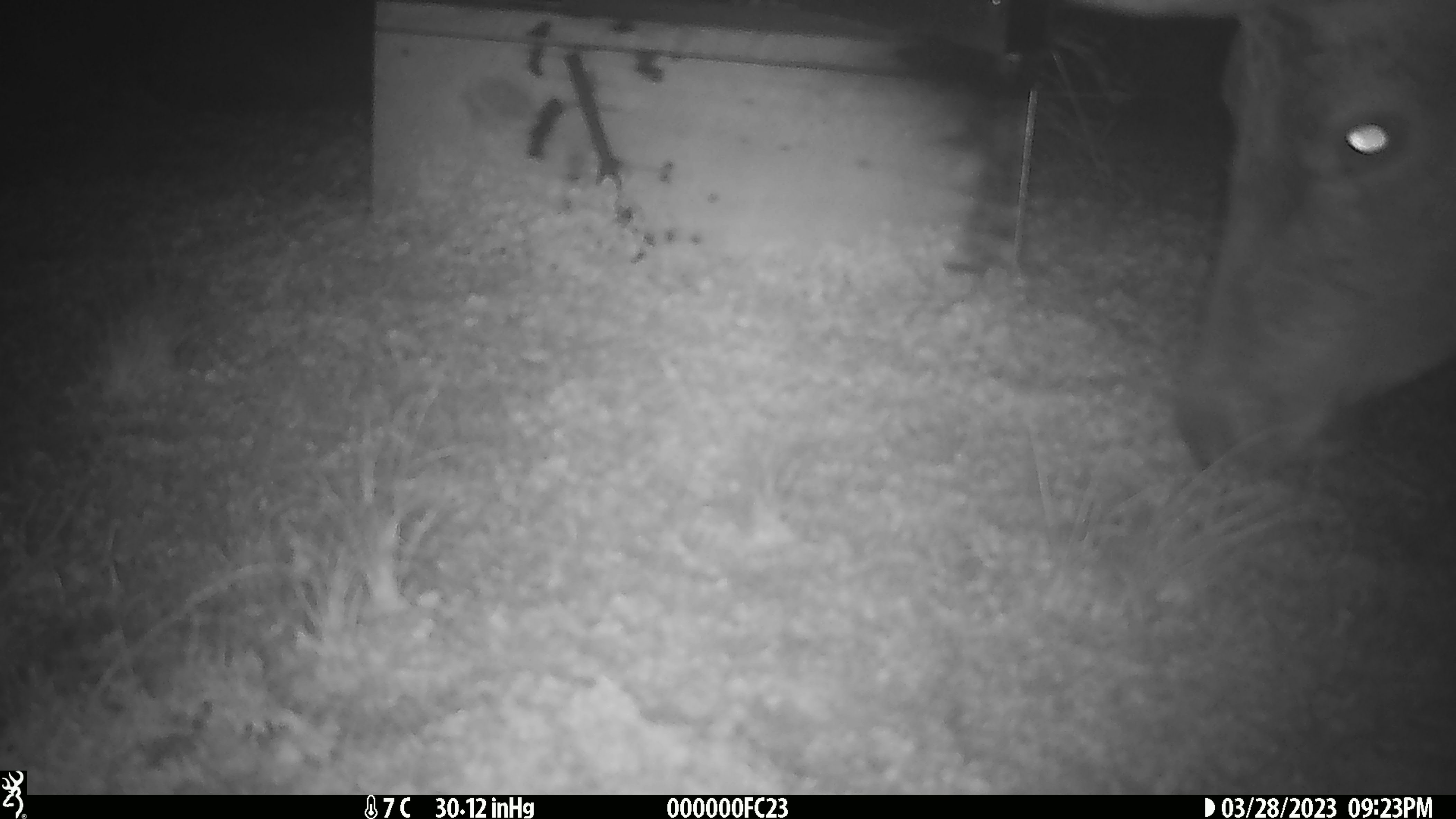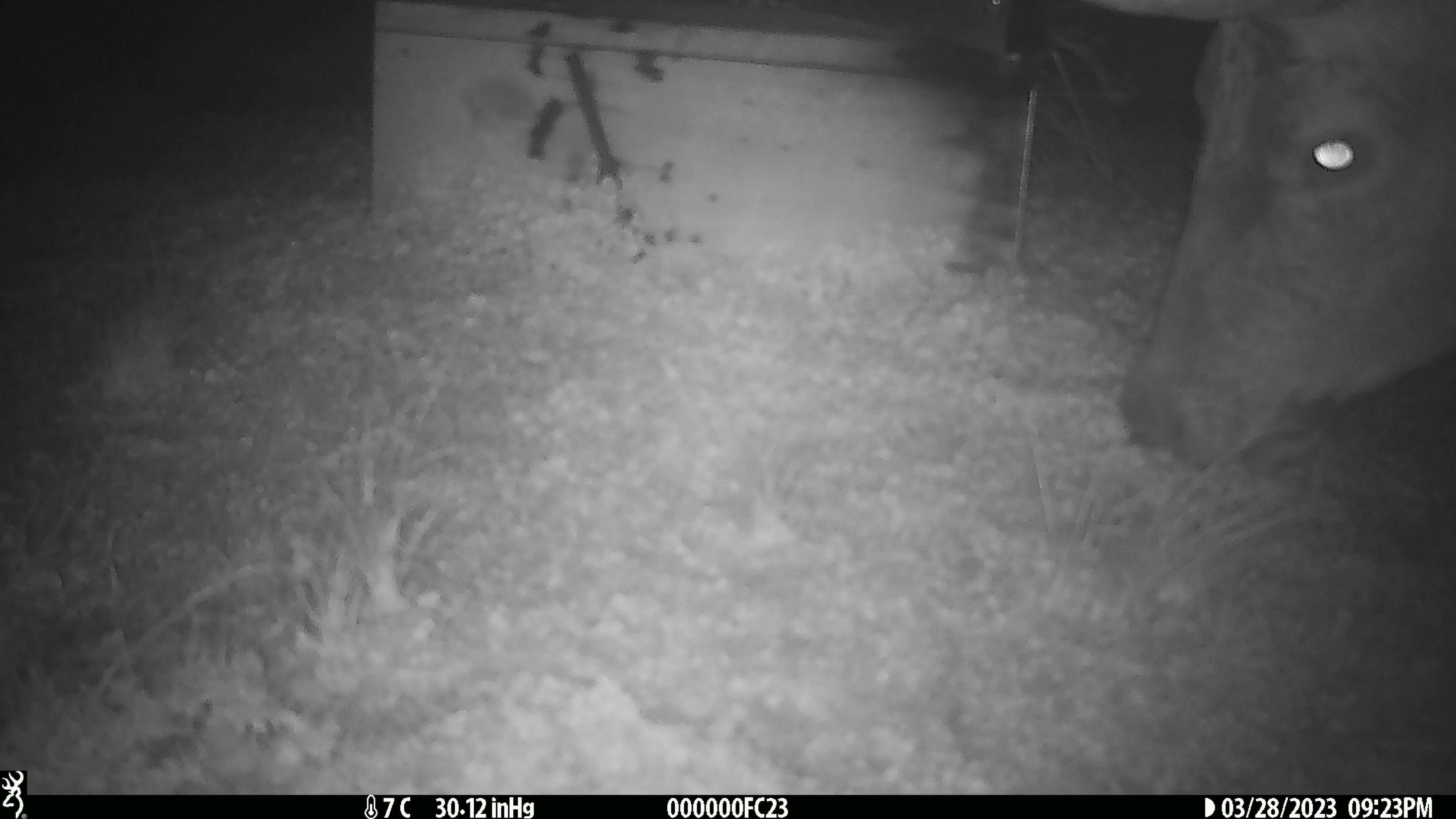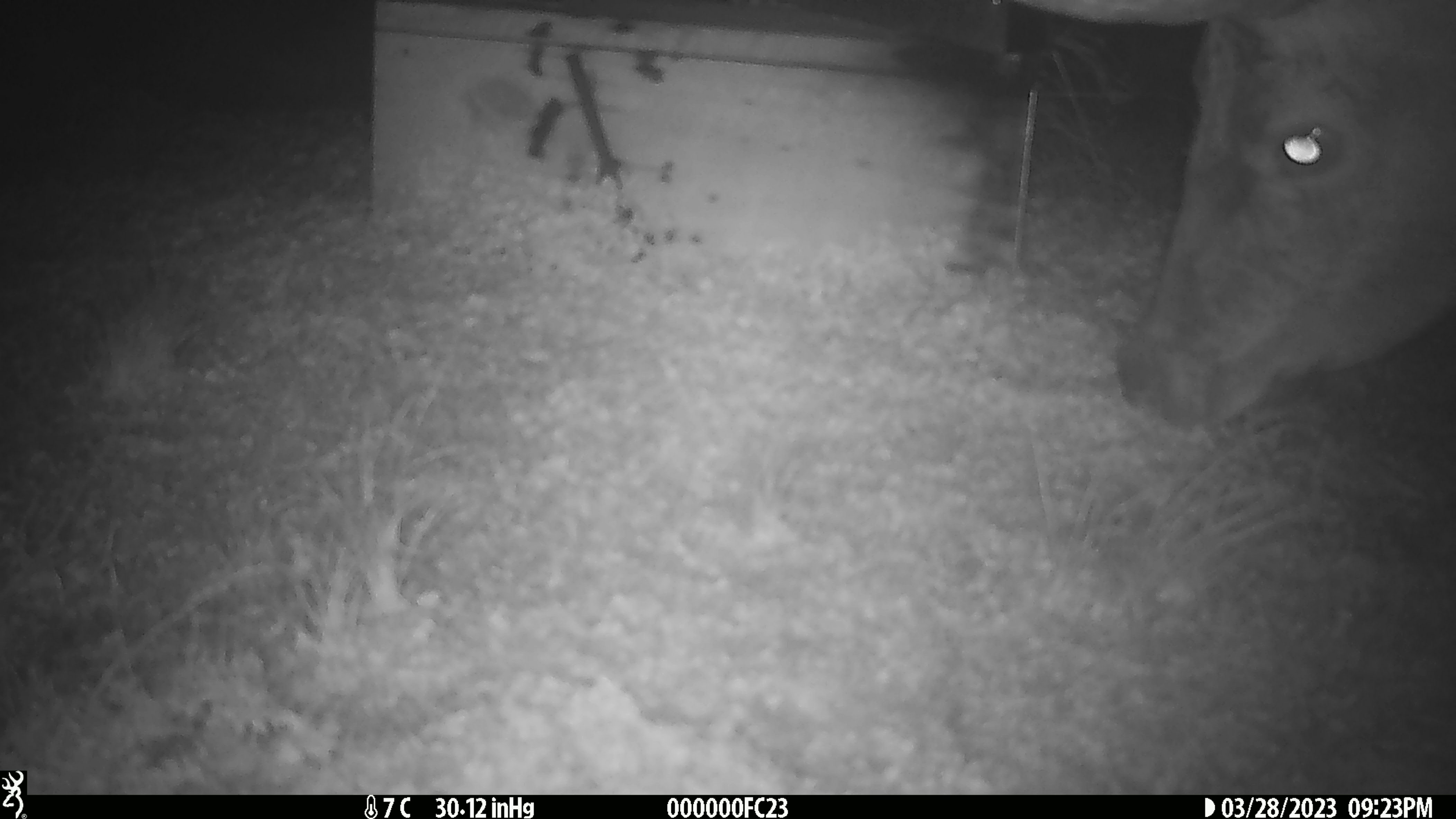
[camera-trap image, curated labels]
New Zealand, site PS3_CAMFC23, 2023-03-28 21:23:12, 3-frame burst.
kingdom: Animalia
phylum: Chordata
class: Mammalia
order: Artiodactyla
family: Cervidae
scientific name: Cervidae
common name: deer